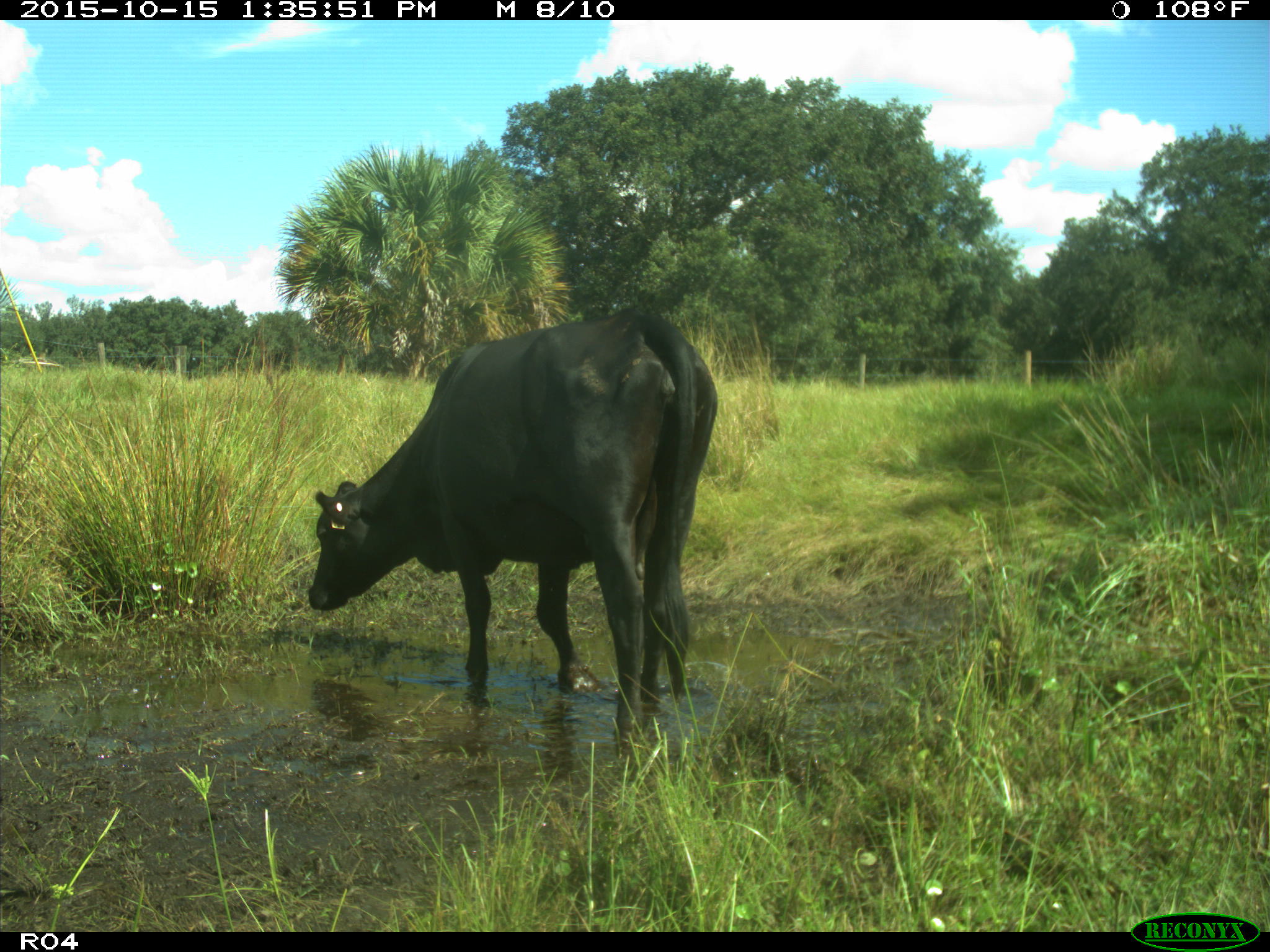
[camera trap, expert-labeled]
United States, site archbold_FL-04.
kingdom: Animalia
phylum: Chordata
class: Mammalia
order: Artiodactyla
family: Bovidae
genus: Bos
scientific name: Bos taurus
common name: domestic cow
Bos taurus (domestic cow).